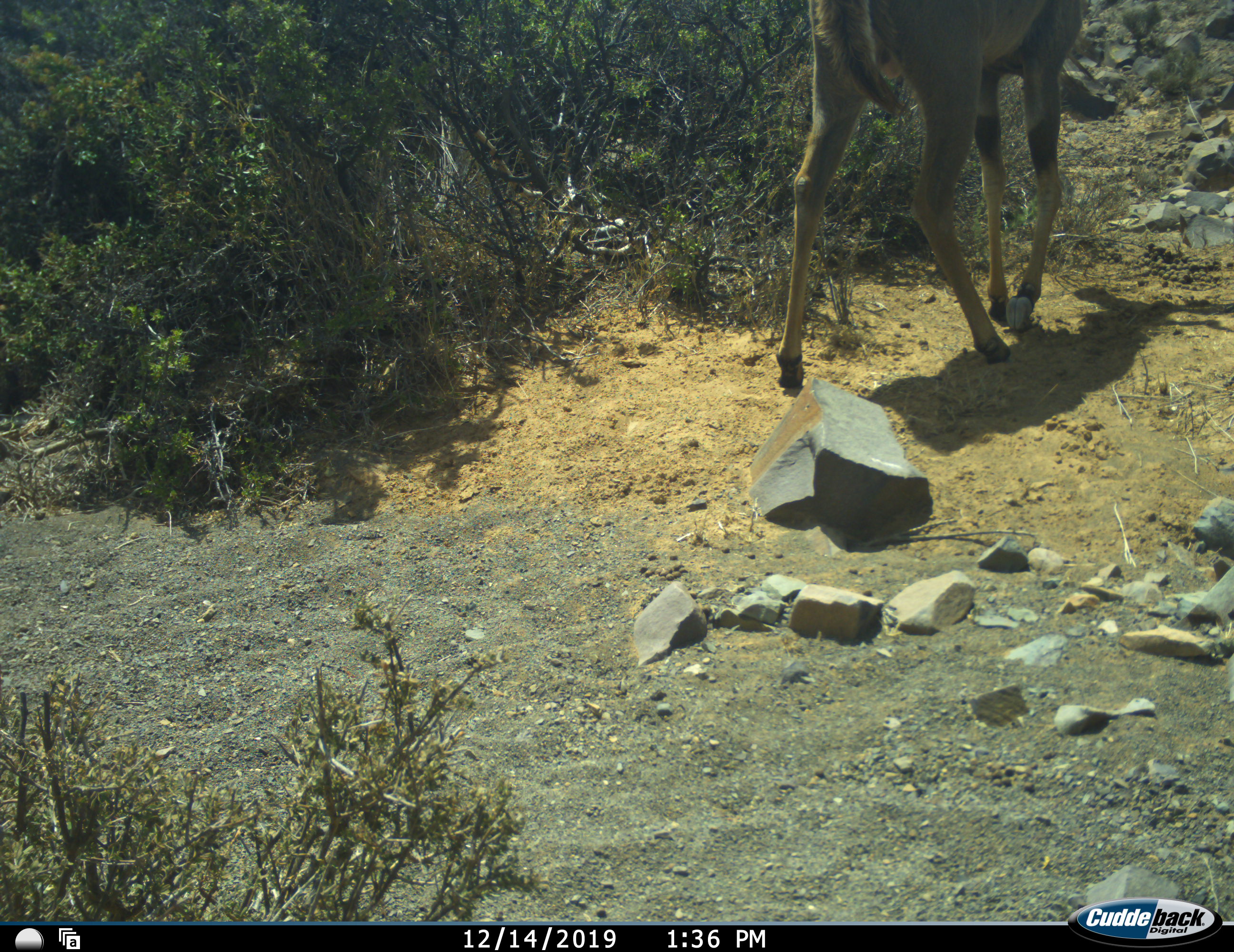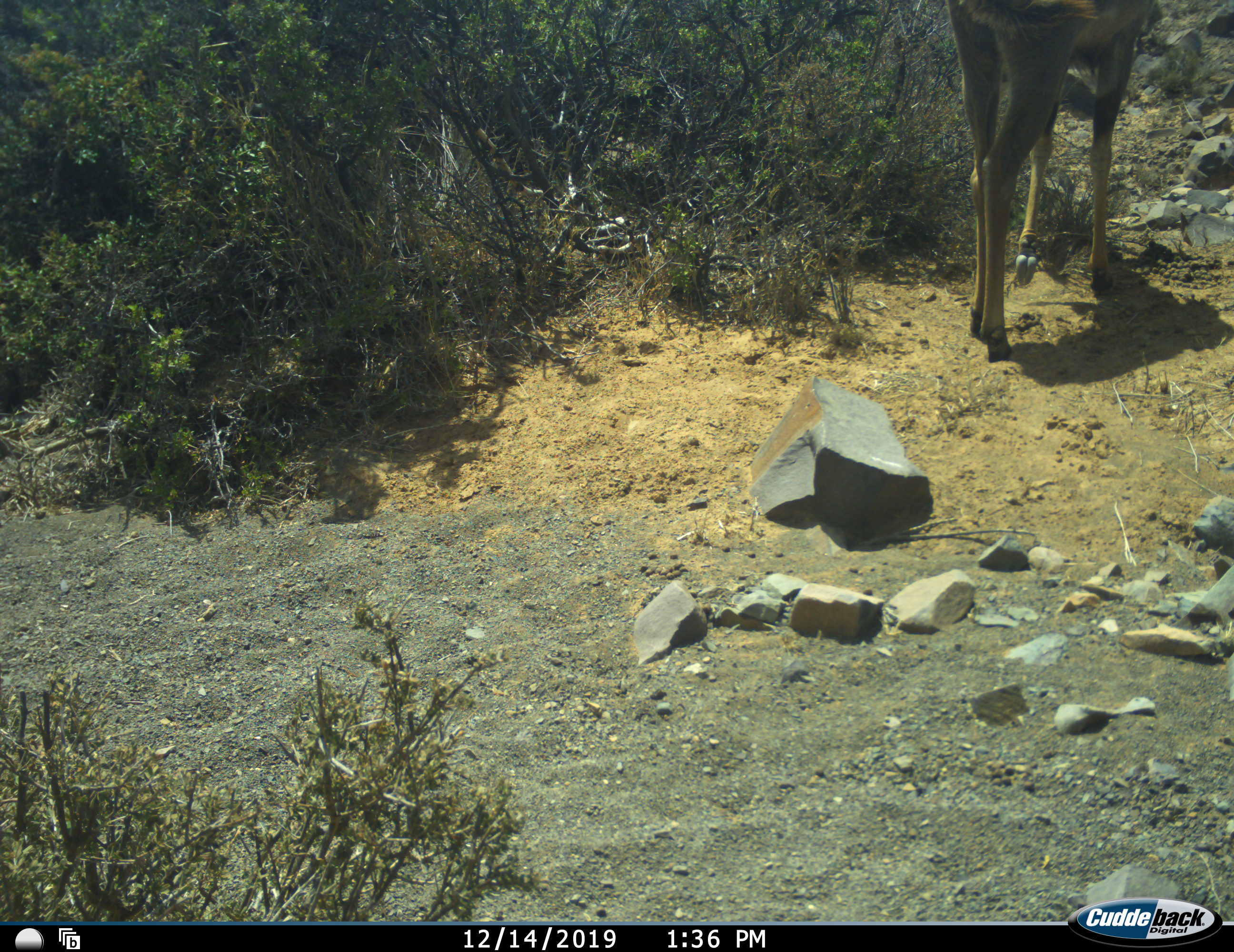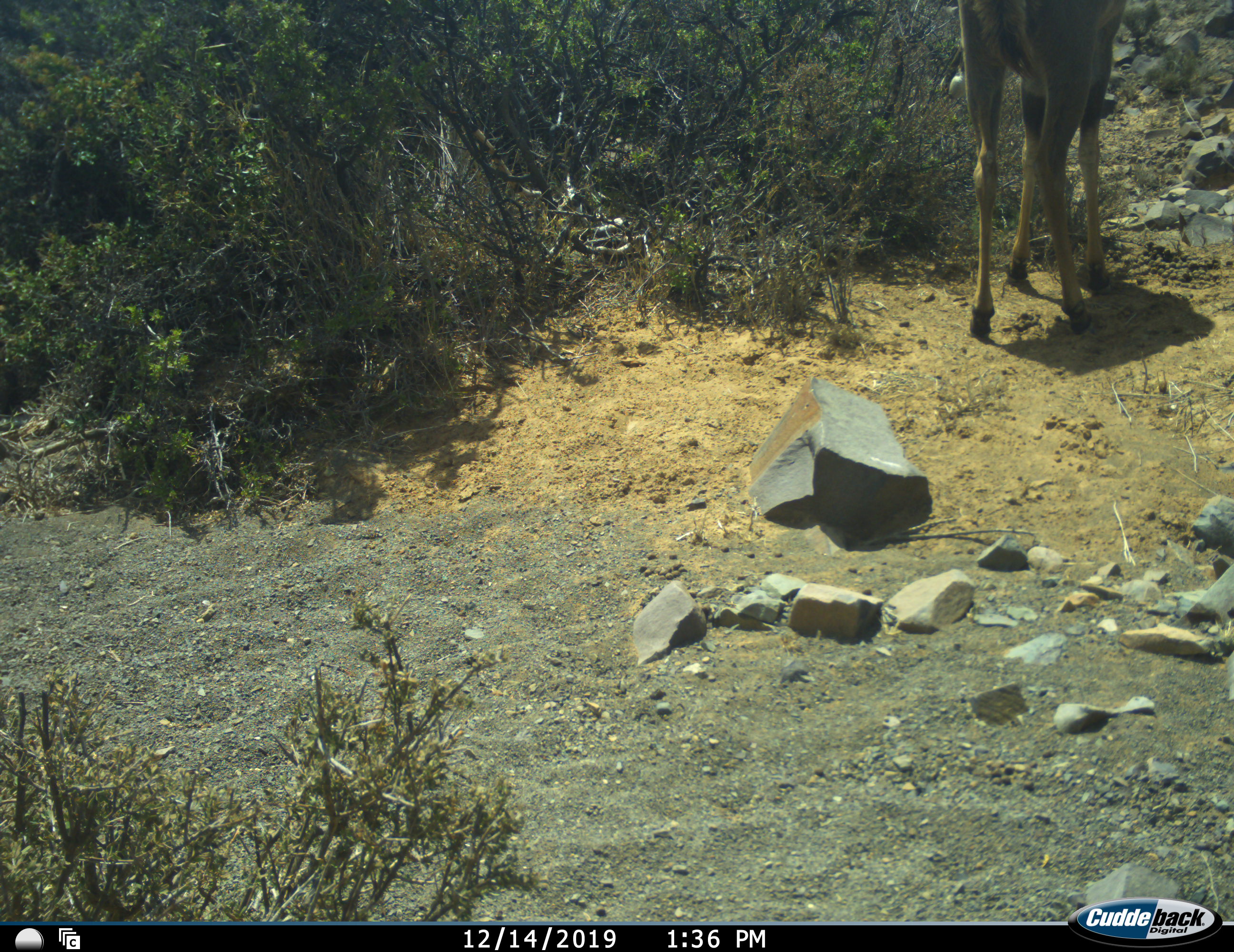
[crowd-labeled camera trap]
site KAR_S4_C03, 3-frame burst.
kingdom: Animalia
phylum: Chordata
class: Mammalia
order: Artiodactyla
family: Bovidae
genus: Tragelaphus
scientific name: Tragelaphus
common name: kudu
Kudu (Tragelaphus), count 1. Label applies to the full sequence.